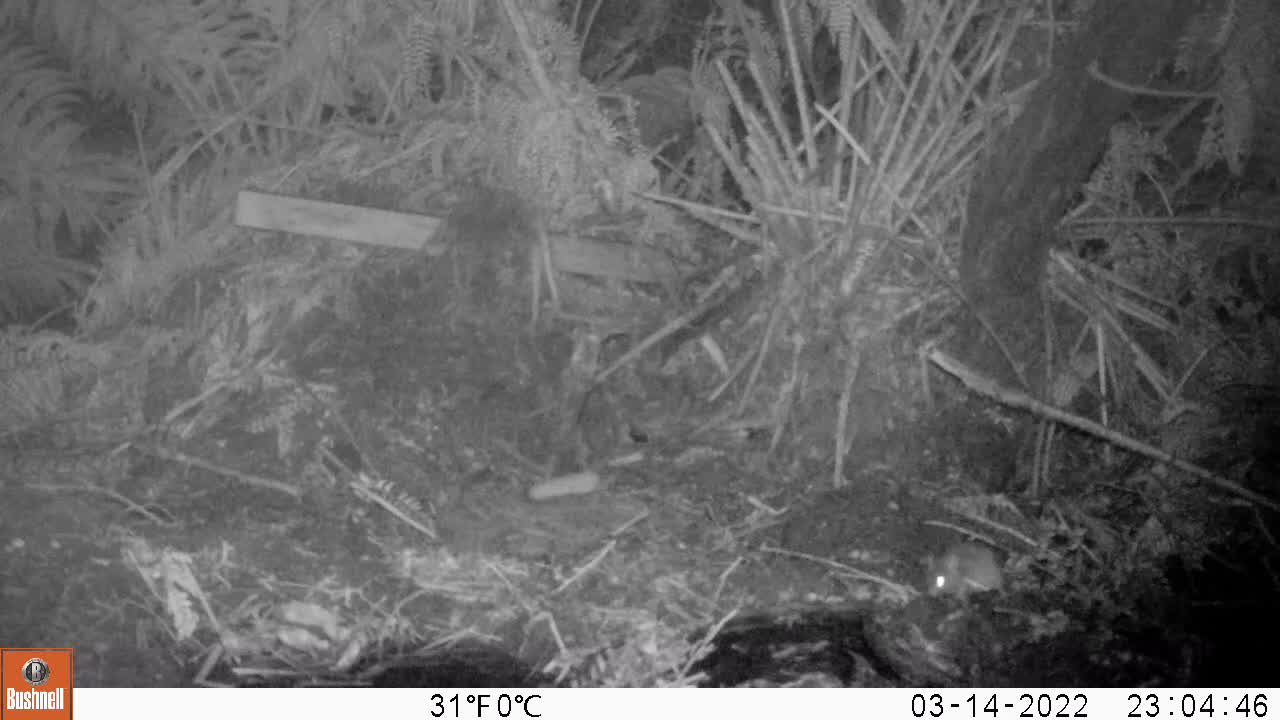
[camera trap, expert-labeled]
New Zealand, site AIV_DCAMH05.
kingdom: Animalia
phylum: Chordata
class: Mammalia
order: Rodentia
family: Muridae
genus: Mus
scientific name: Mus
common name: mouse